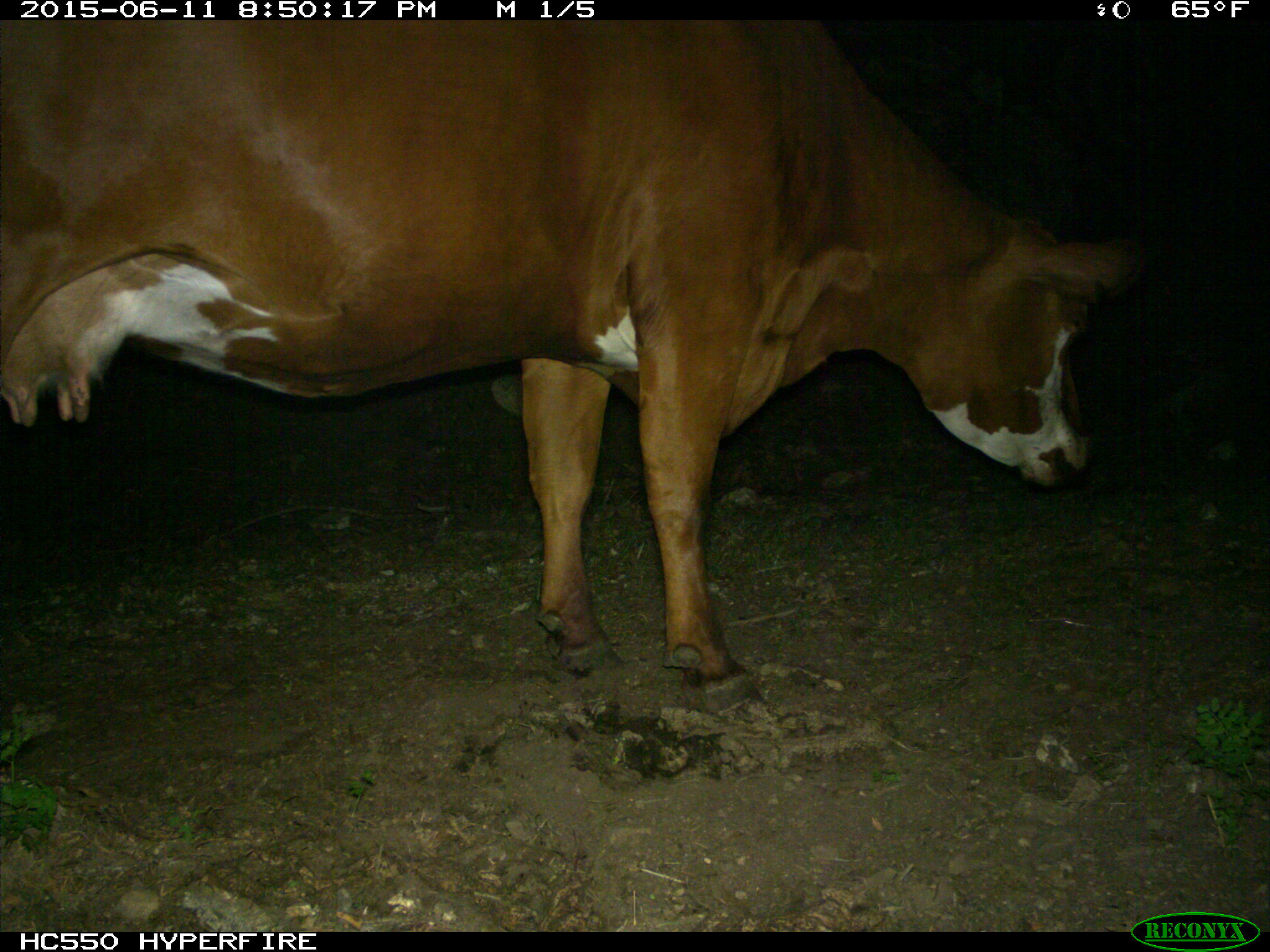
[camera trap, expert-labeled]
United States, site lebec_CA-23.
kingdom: Animalia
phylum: Chordata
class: Mammalia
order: Artiodactyla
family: Bovidae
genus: Bos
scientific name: Bos taurus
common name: domestic cow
Bos taurus (domestic cow).